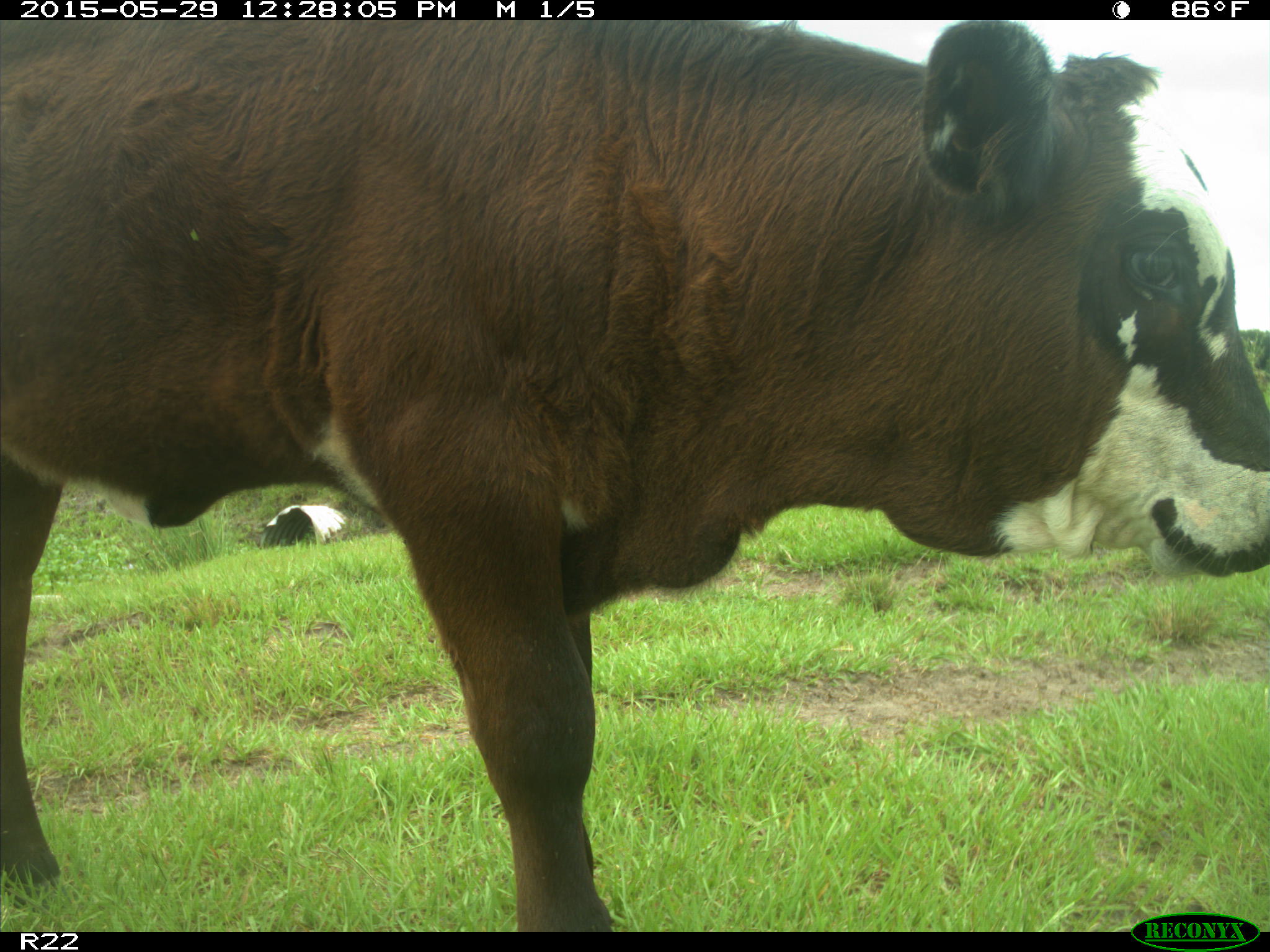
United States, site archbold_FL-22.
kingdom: Animalia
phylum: Chordata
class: Mammalia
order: Artiodactyla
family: Bovidae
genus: Bos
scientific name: Bos taurus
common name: domestic cow